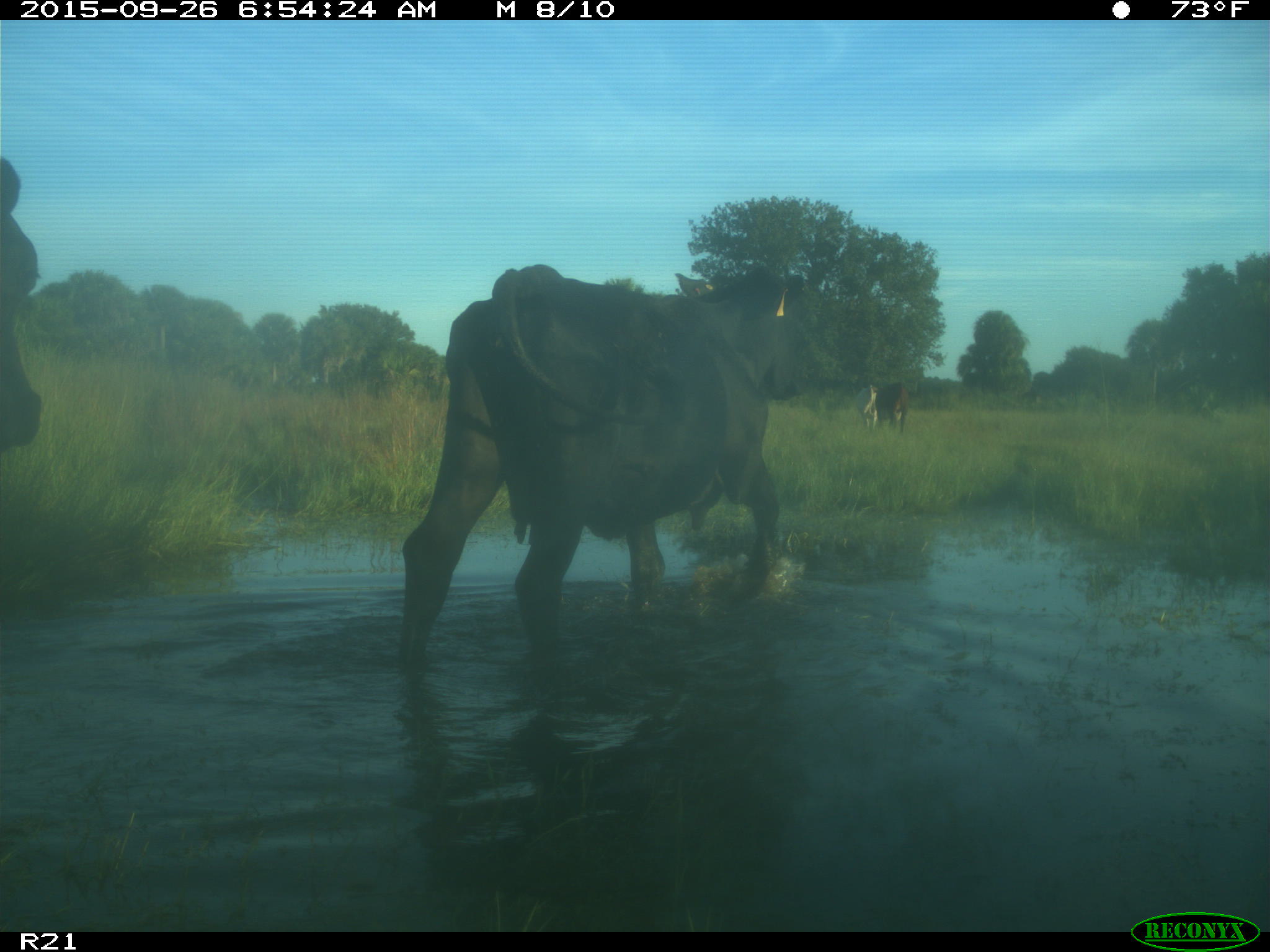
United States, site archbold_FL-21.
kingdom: Animalia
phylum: Chordata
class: Mammalia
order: Artiodactyla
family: Bovidae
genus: Bos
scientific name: Bos taurus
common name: domestic cow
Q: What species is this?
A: Bos taurus (domestic cow).